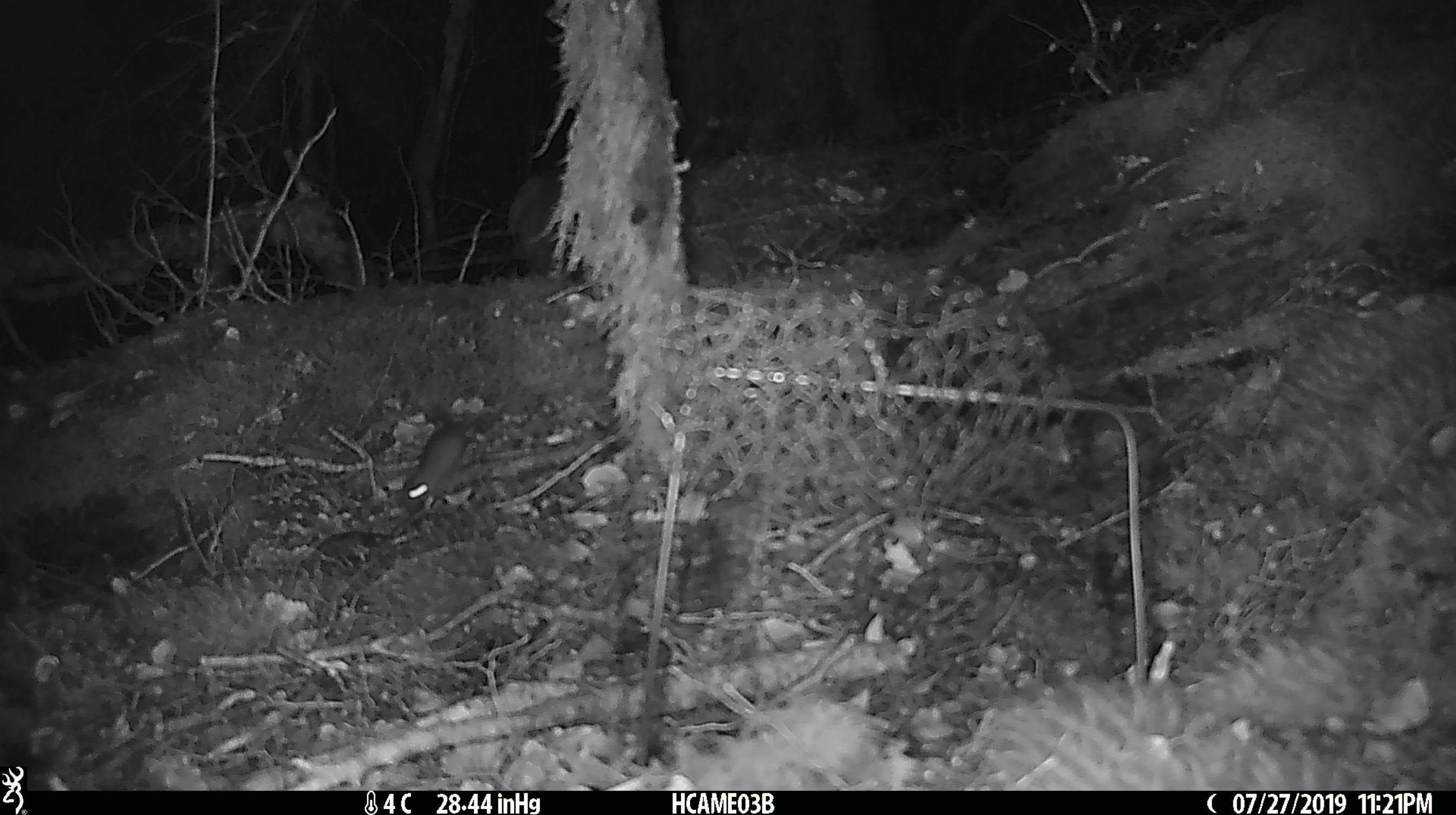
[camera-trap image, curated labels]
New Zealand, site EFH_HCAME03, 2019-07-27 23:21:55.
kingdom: Animalia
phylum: Chordata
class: Mammalia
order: Rodentia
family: Muridae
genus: Mus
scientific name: Mus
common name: mouse